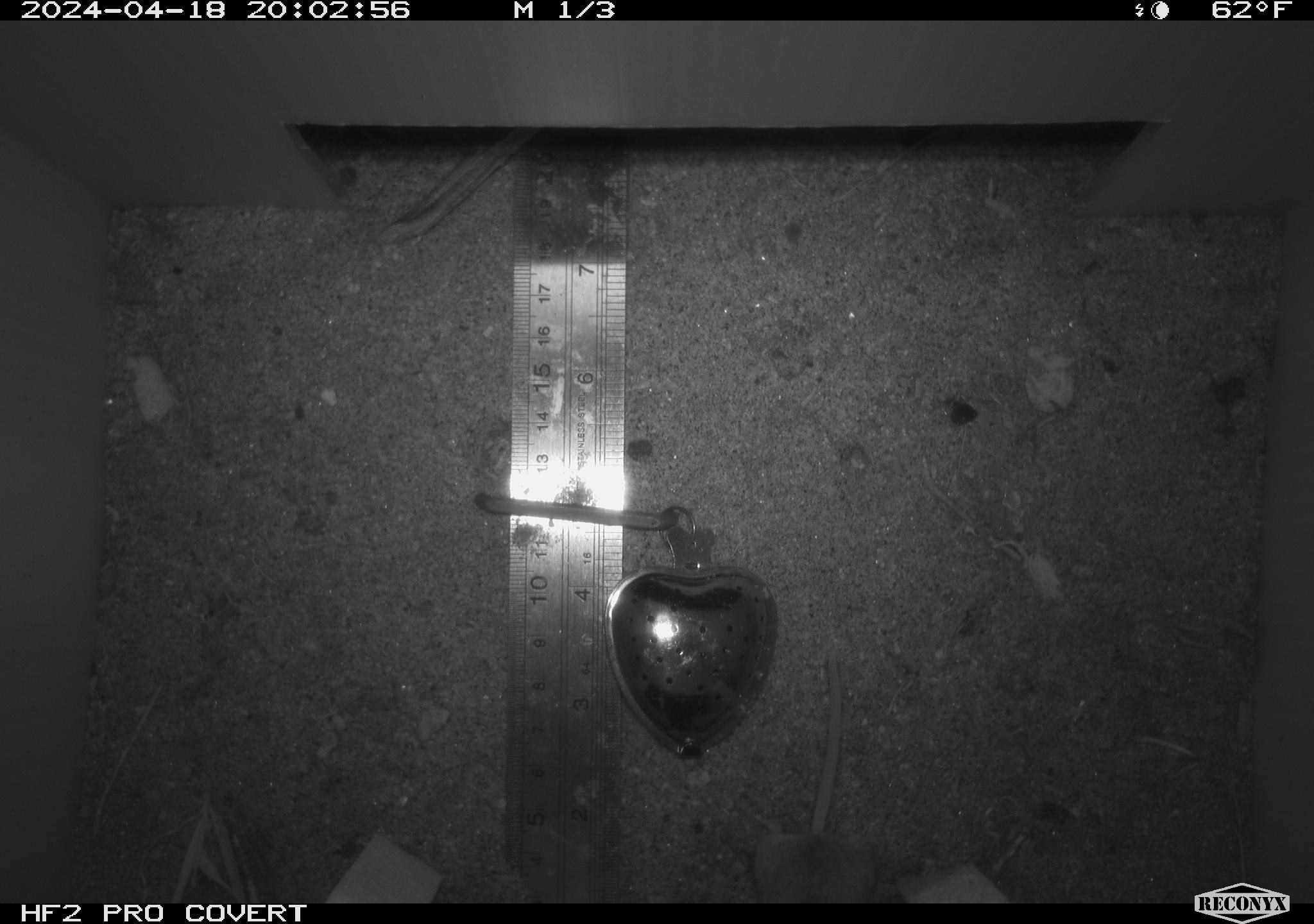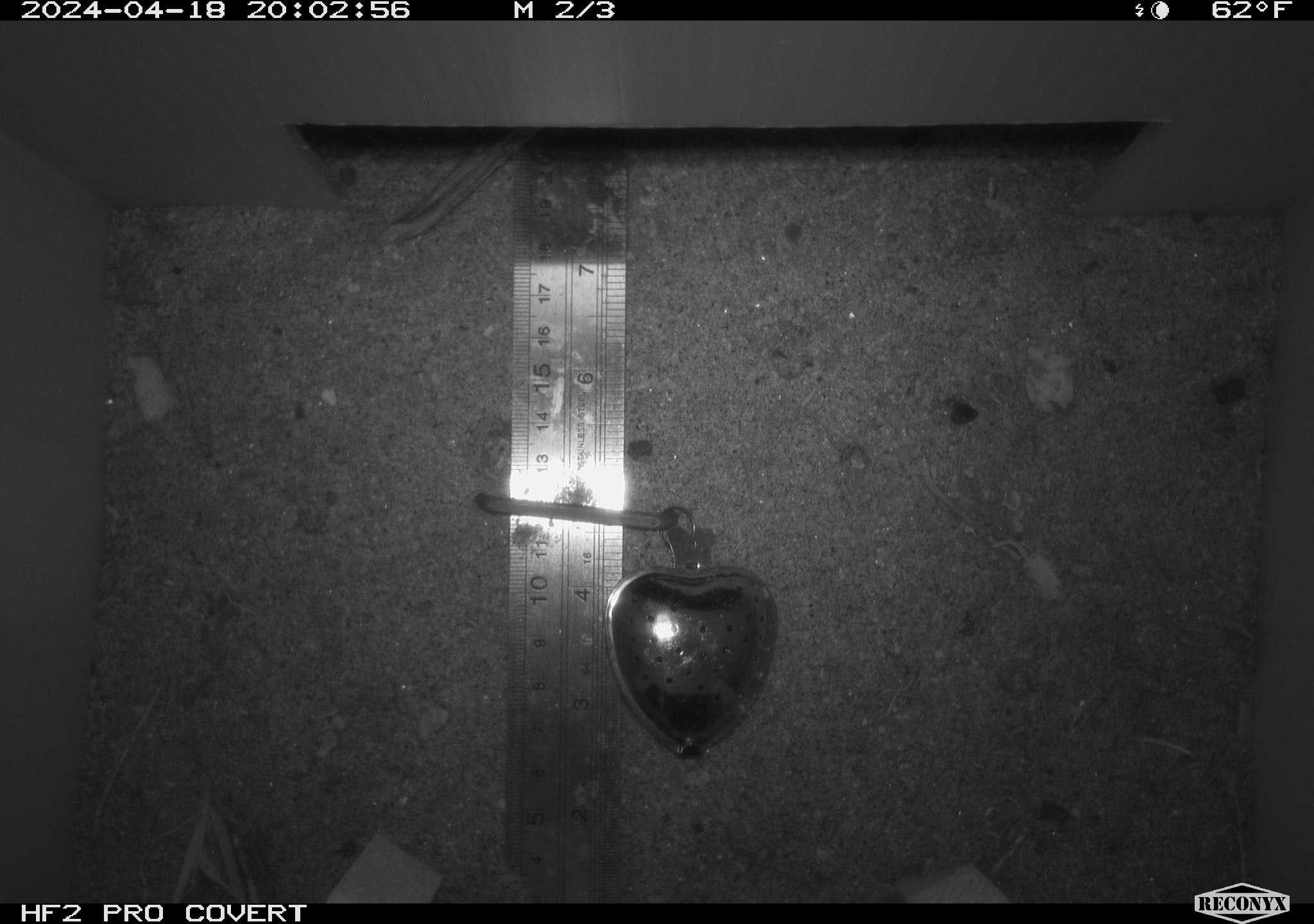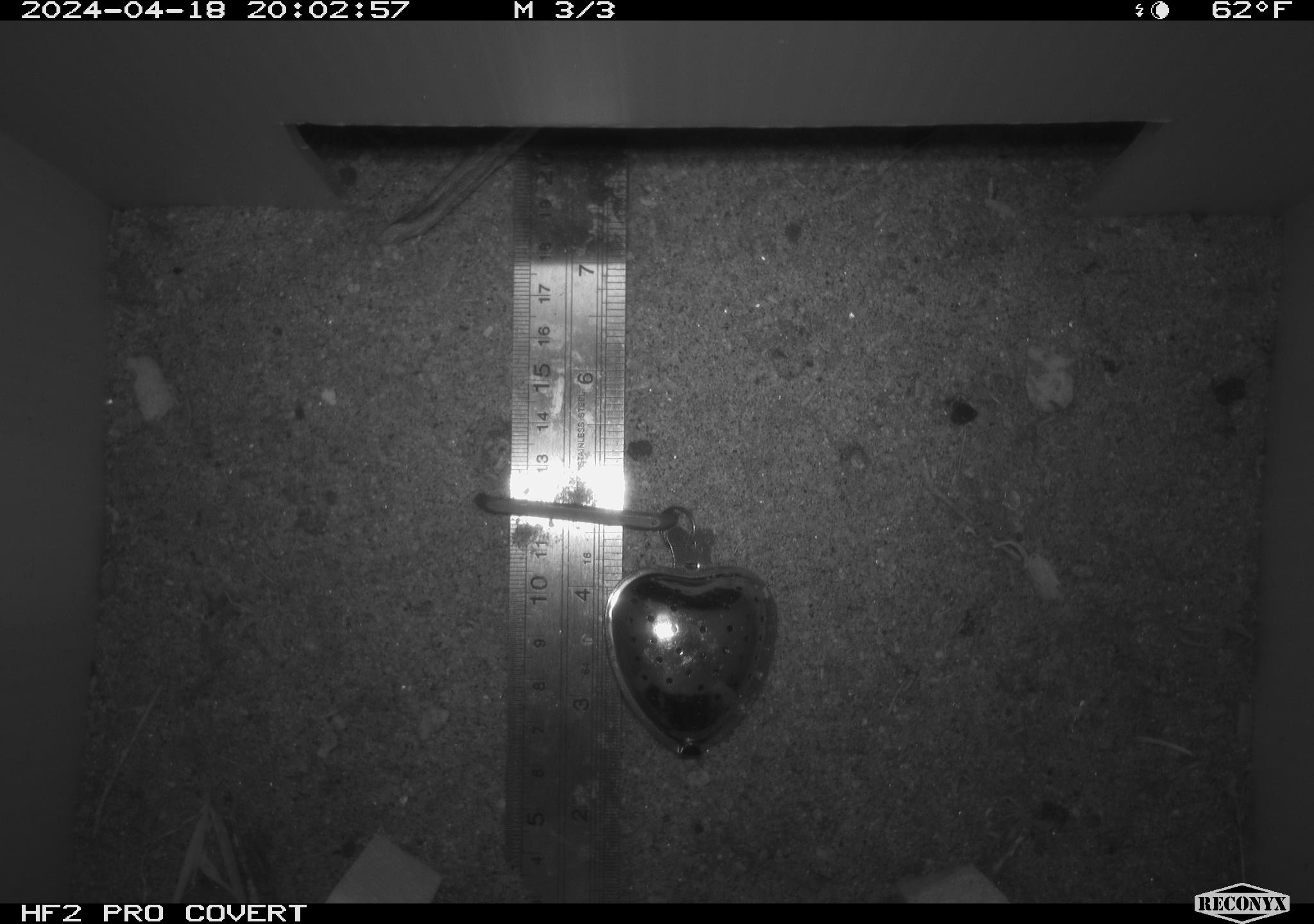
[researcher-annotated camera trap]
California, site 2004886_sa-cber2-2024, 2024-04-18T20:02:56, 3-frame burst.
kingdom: Animalia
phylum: Chordata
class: Mammalia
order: Rodentia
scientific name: Rodentia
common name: mouse species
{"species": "mouse species (Rodentia)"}